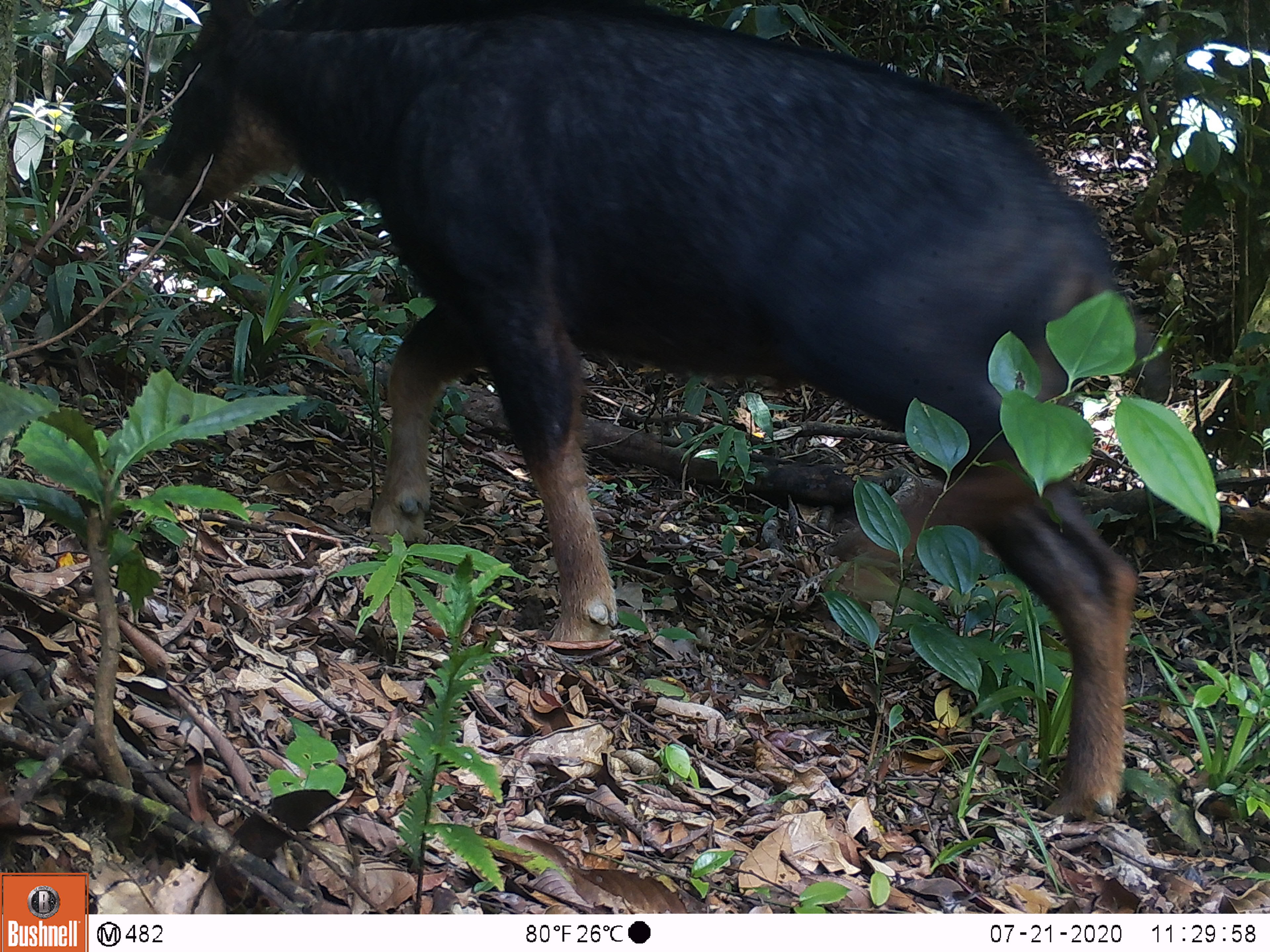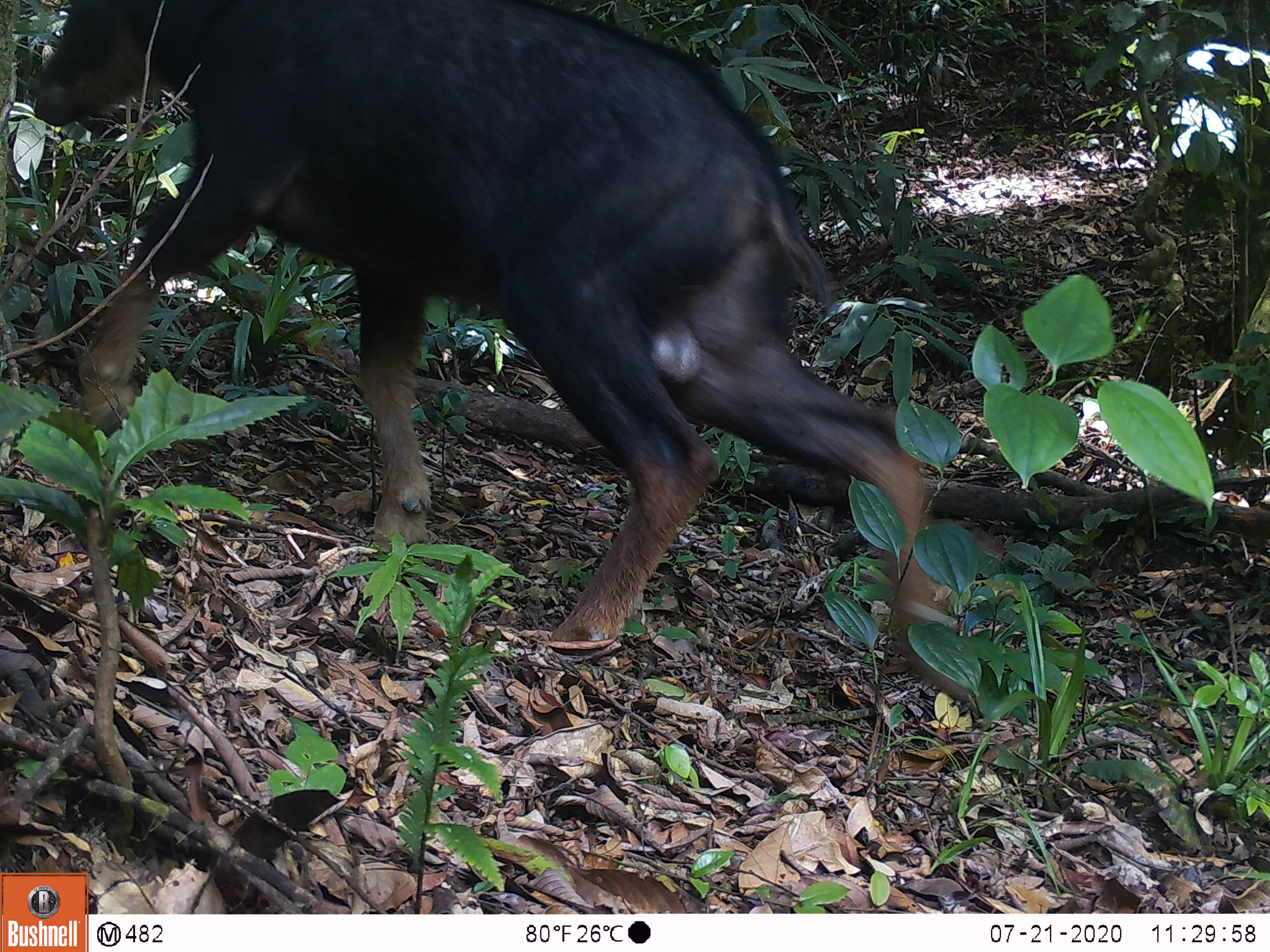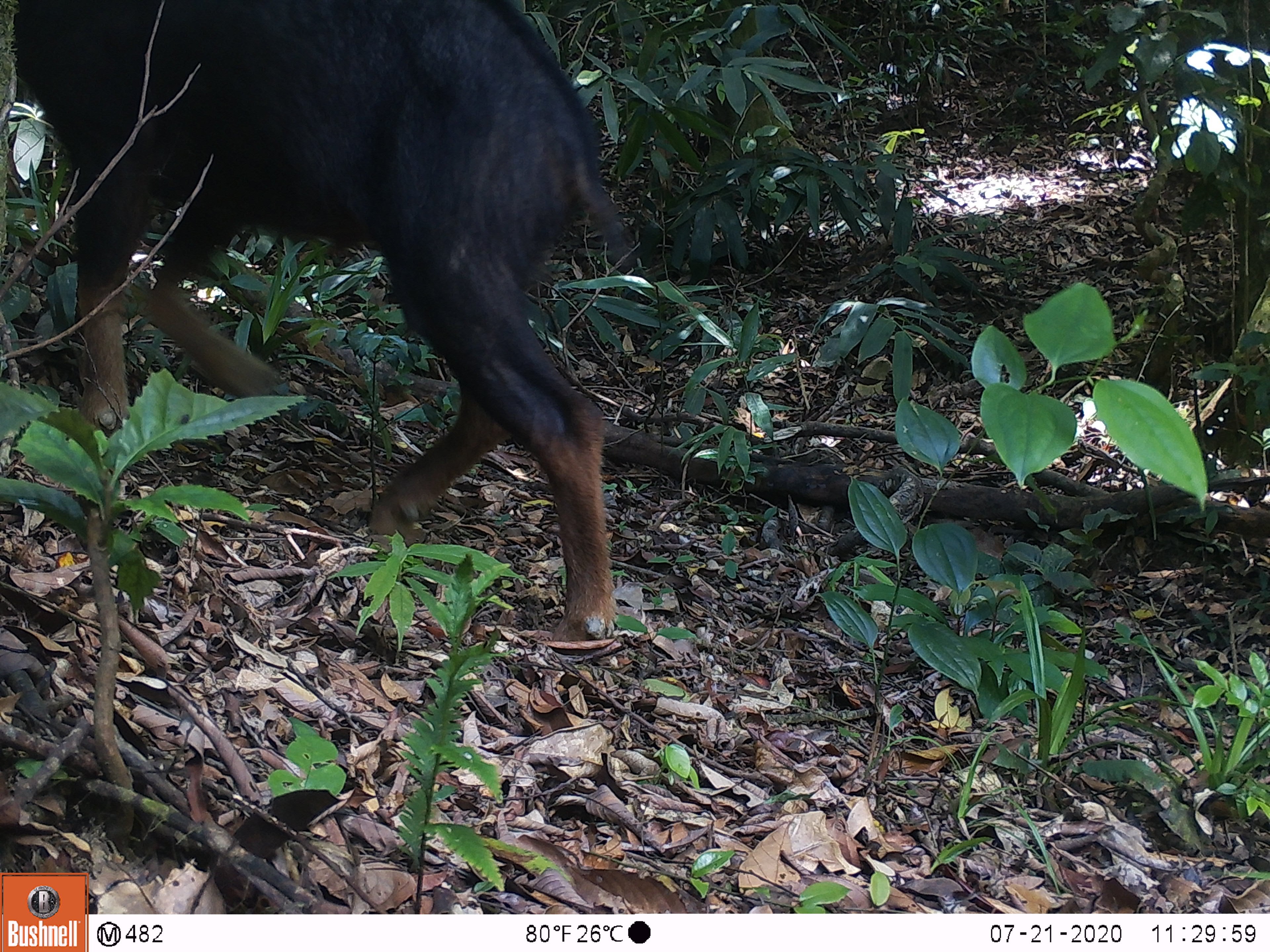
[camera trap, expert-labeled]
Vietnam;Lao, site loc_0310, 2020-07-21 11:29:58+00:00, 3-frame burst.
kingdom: Animalia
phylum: Chordata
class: Mammalia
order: Artiodactyla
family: Bovidae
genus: Capricornis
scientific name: Capricornis sumatraensis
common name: chinese serow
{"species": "chinese serow (Capricornis sumatraensis)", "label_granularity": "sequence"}